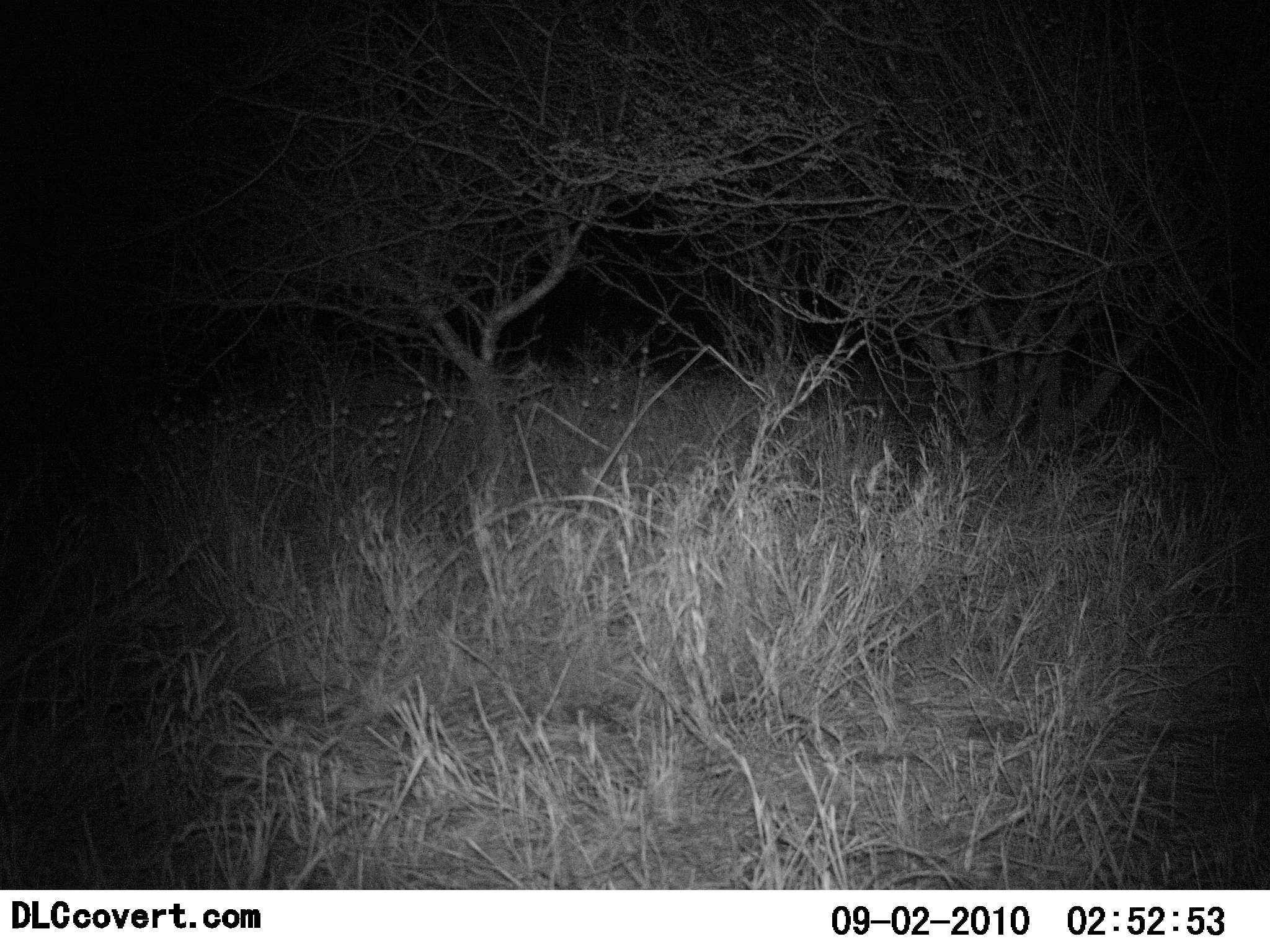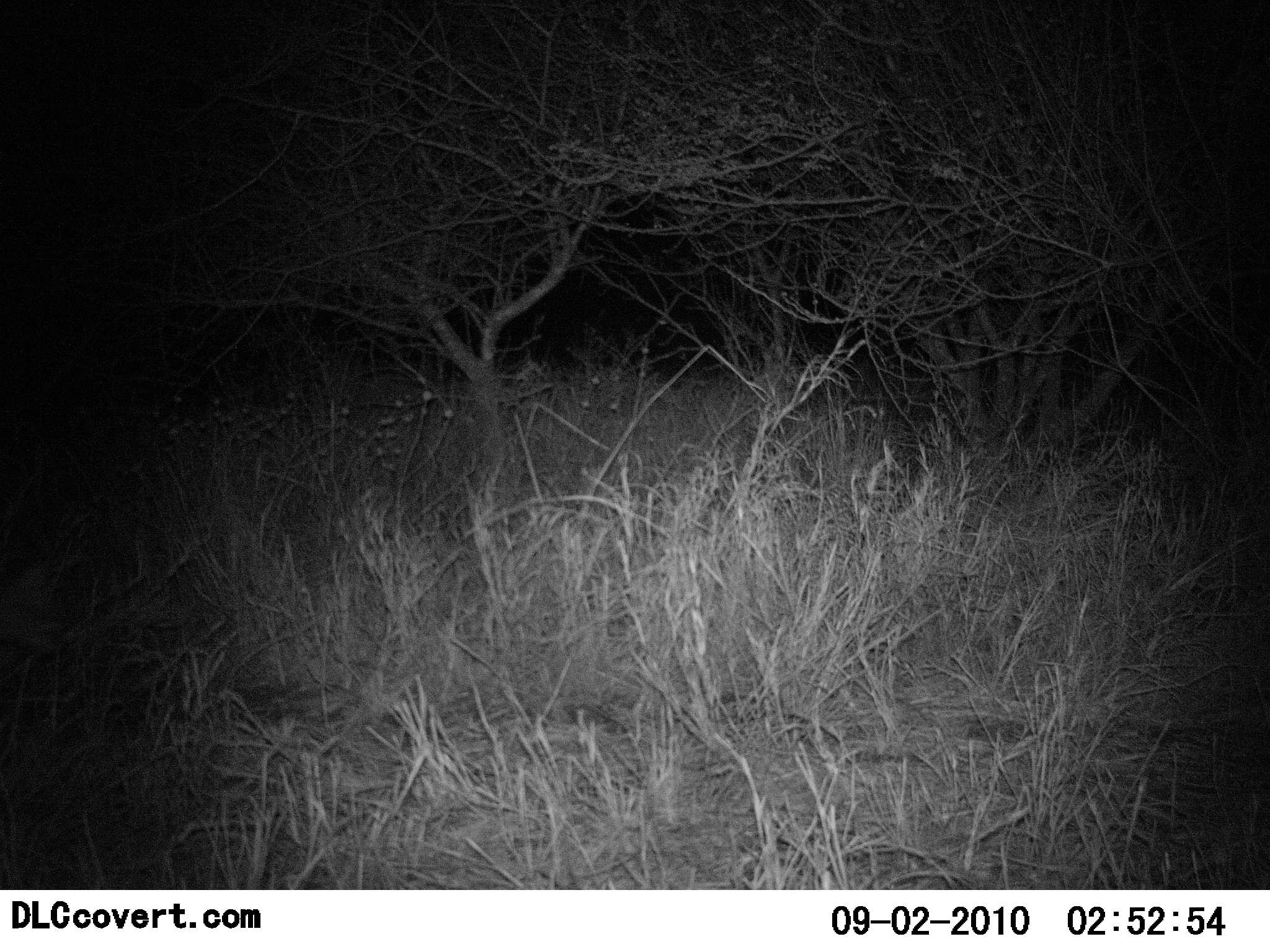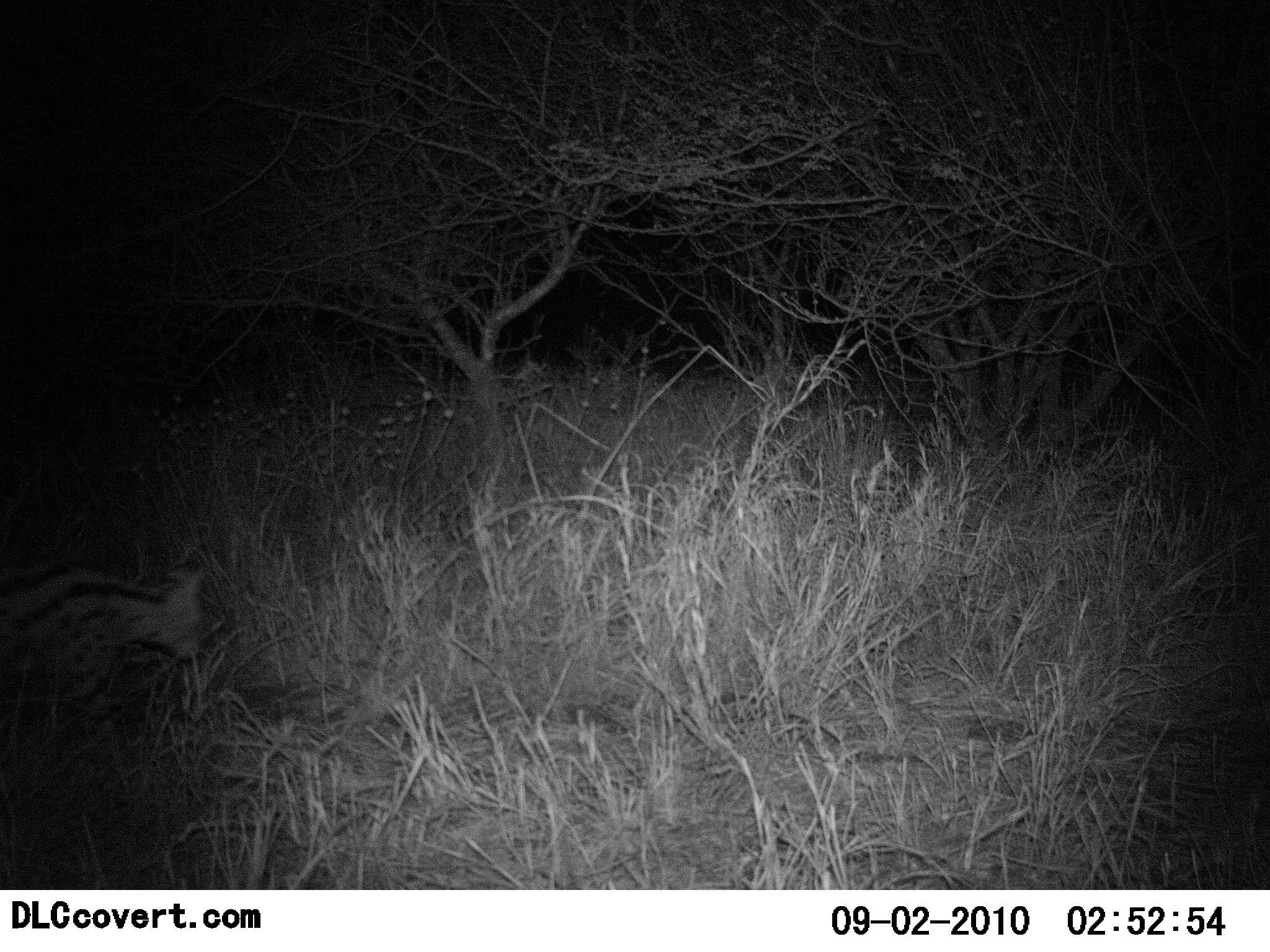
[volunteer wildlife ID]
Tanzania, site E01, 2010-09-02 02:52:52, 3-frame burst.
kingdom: Animalia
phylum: Chordata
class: Mammalia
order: Carnivora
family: Felidae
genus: Leptailurus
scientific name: Leptailurus serval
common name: serval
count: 1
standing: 0%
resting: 0%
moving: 100%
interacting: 0%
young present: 0%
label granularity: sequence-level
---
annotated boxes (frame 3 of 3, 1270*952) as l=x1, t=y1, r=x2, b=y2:
animal: l=0, t=558, r=222, b=738